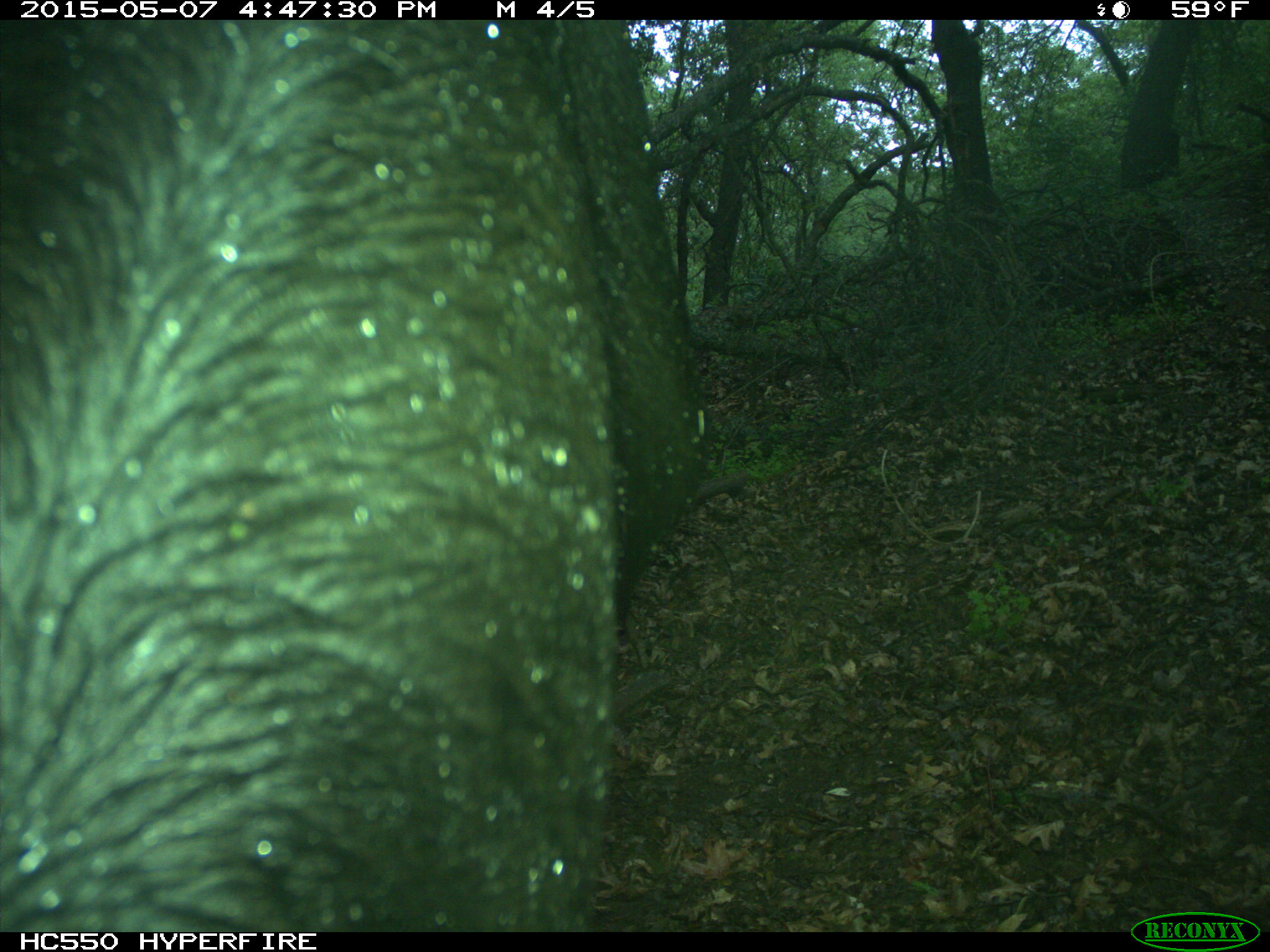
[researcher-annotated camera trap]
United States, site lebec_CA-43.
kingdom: Animalia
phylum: Chordata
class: Mammalia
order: Artiodactyla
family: Bovidae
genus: Bos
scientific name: Bos taurus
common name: domestic cow